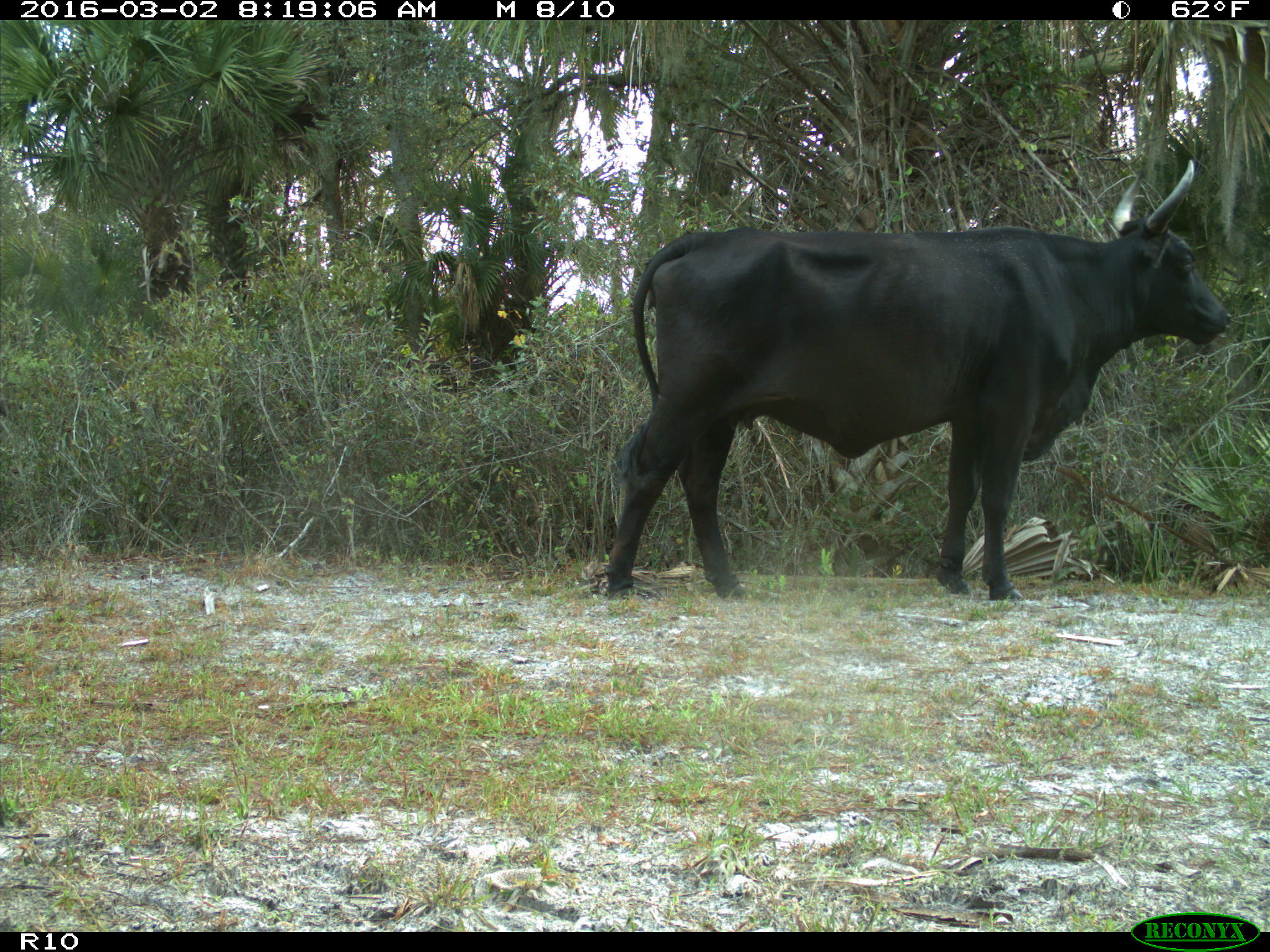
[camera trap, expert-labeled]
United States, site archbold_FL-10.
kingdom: Animalia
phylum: Chordata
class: Mammalia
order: Artiodactyla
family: Bovidae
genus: Bos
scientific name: Bos taurus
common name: domestic cow